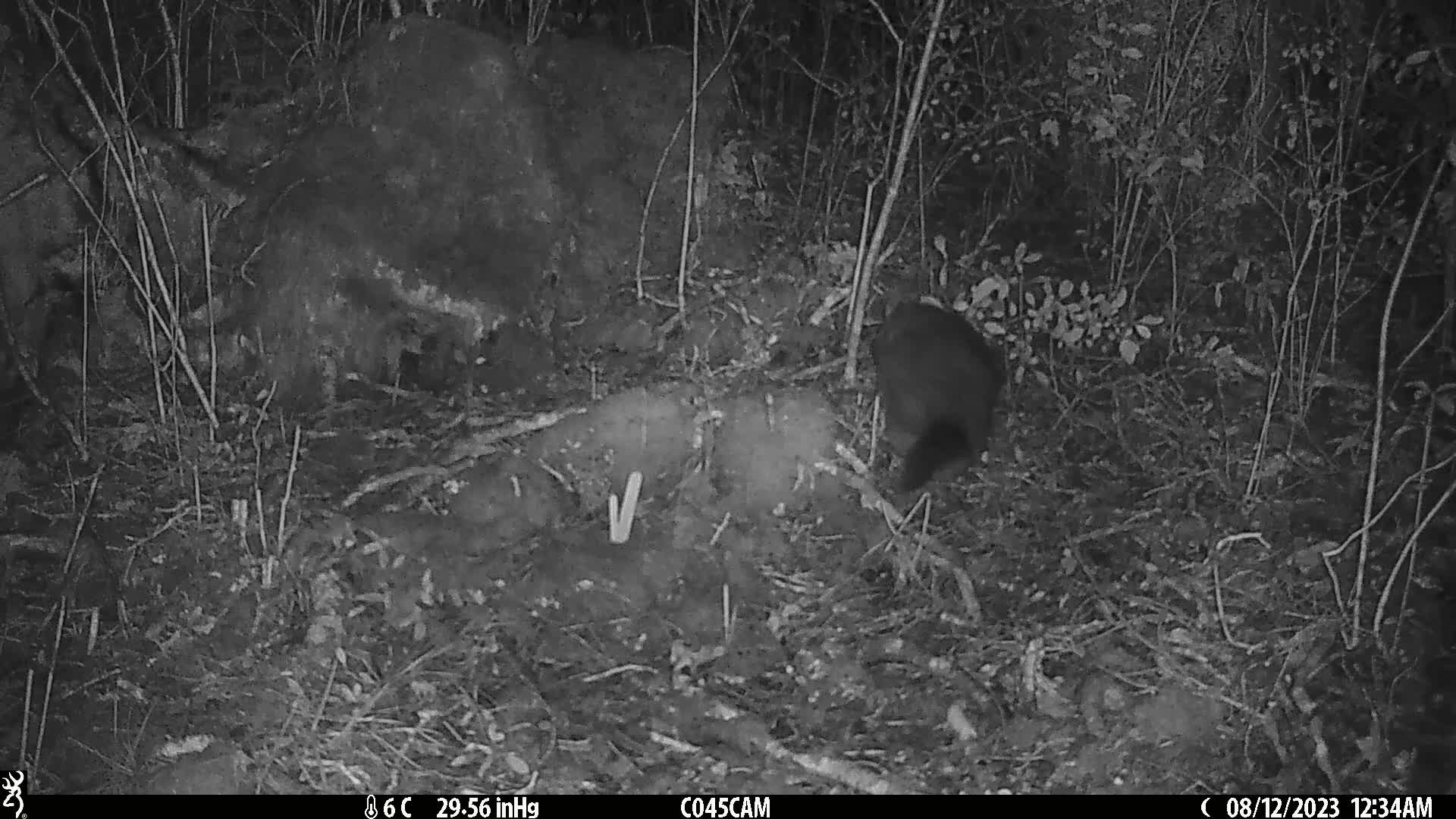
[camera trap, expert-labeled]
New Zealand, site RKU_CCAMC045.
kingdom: Animalia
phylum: Chordata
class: Mammalia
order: Diprotodontia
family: Phalangeridae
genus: Trichosurus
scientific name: Trichosurus vulpecula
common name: common brushtail possum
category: possum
Possum (common brushtail possum) (Trichosurus vulpecula).